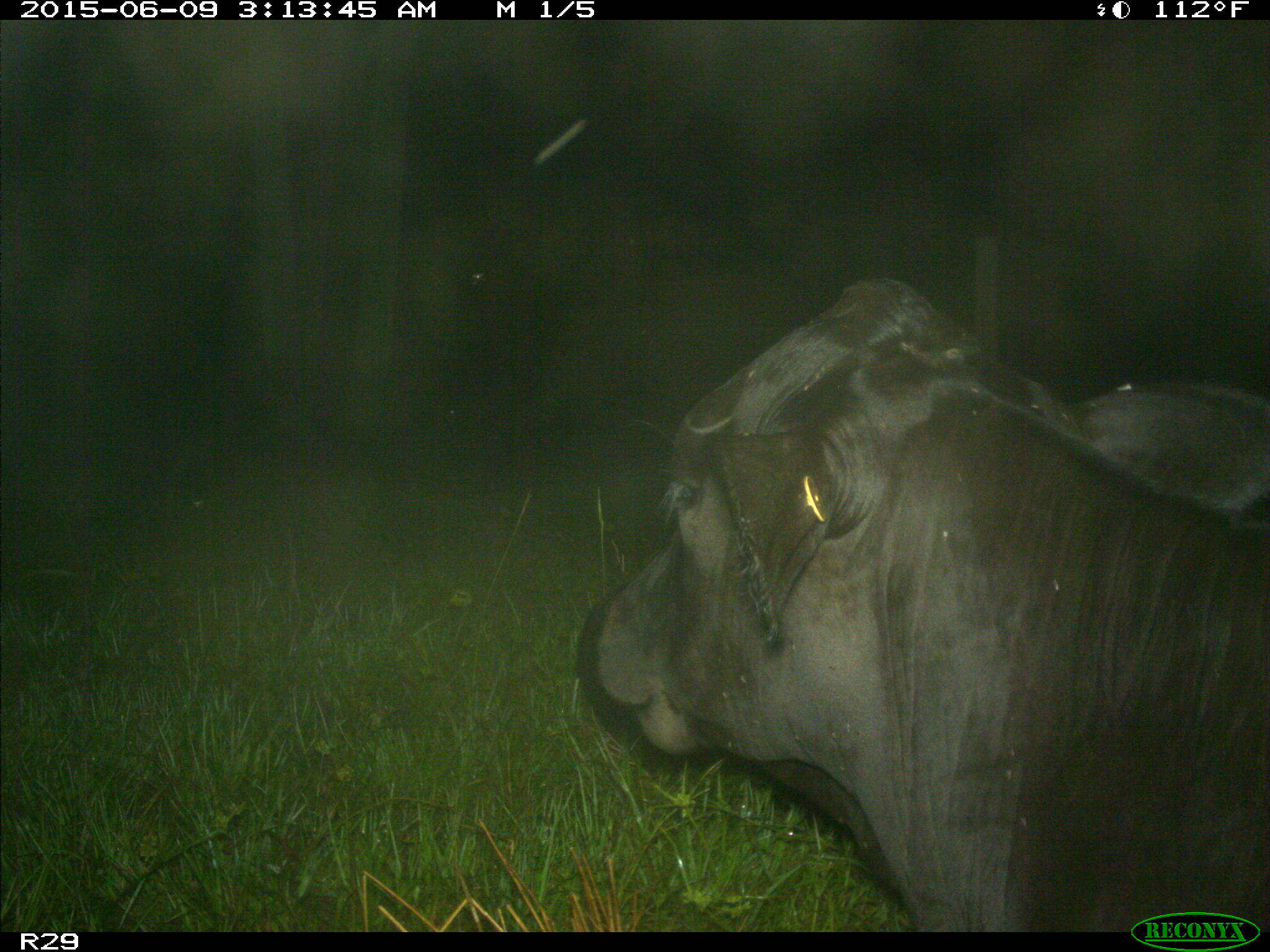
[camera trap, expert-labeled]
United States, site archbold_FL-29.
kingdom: Animalia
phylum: Chordata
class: Mammalia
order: Artiodactyla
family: Bovidae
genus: Bos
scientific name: Bos taurus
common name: domestic cow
Bos taurus (domestic cow).